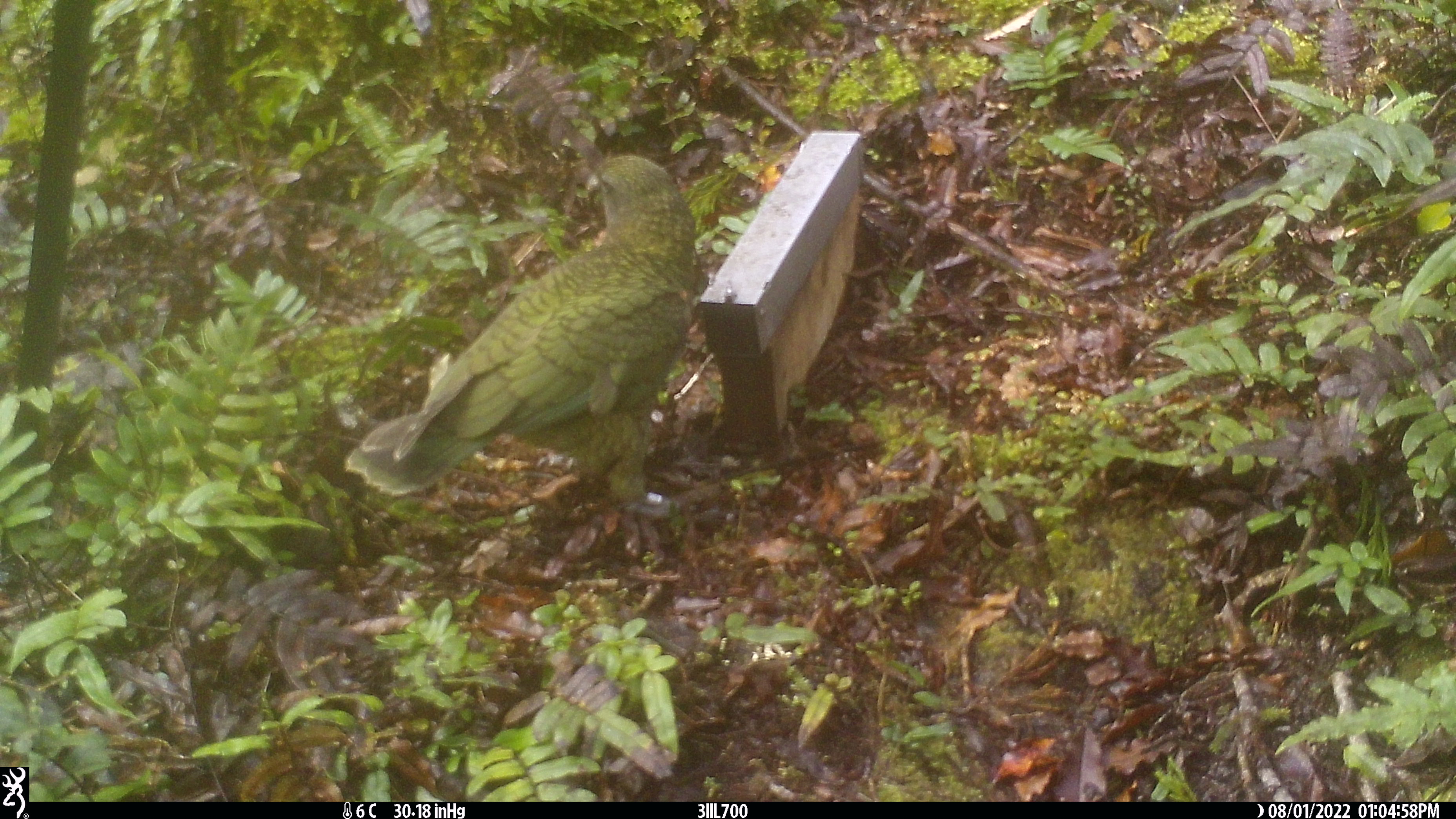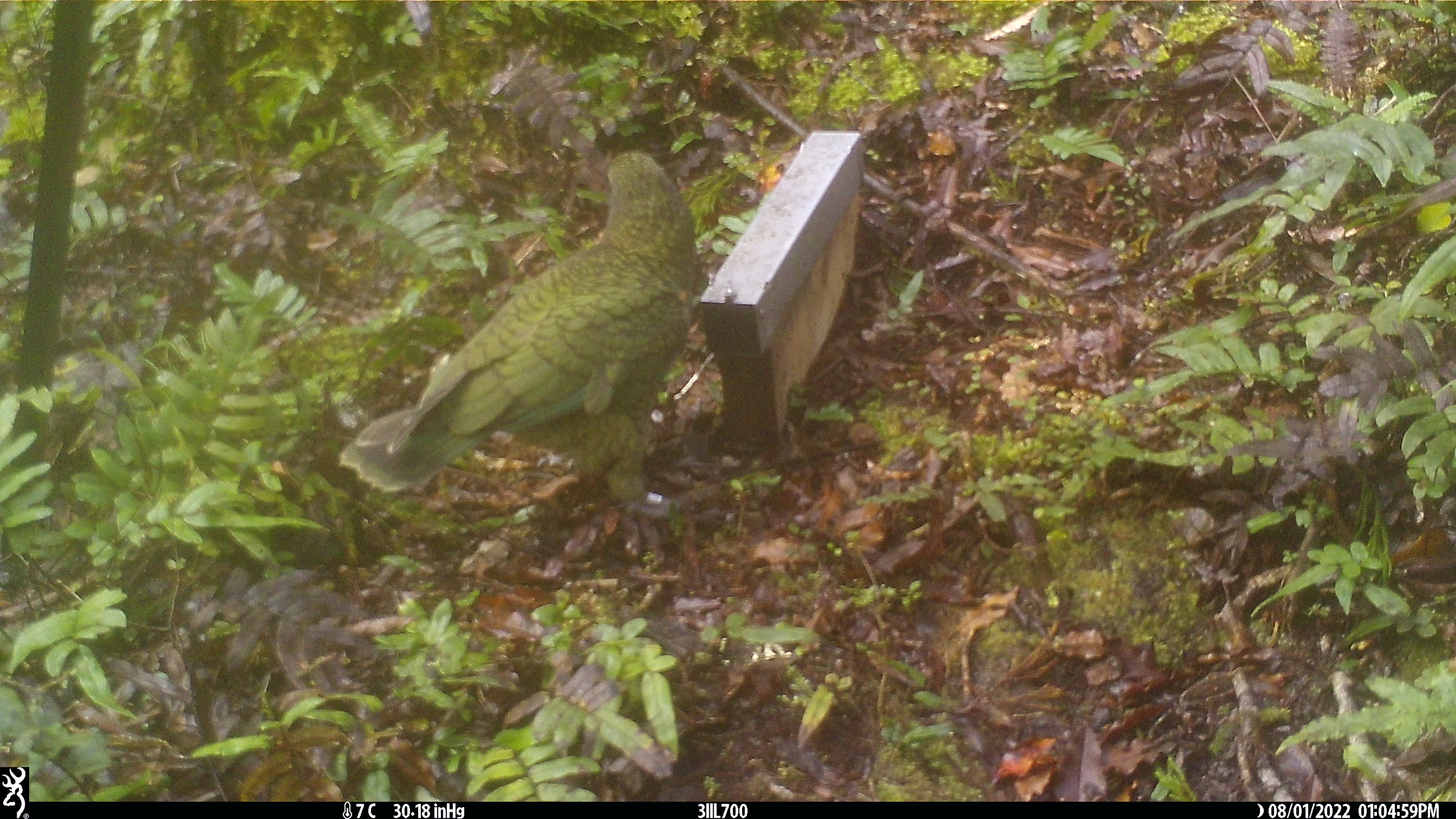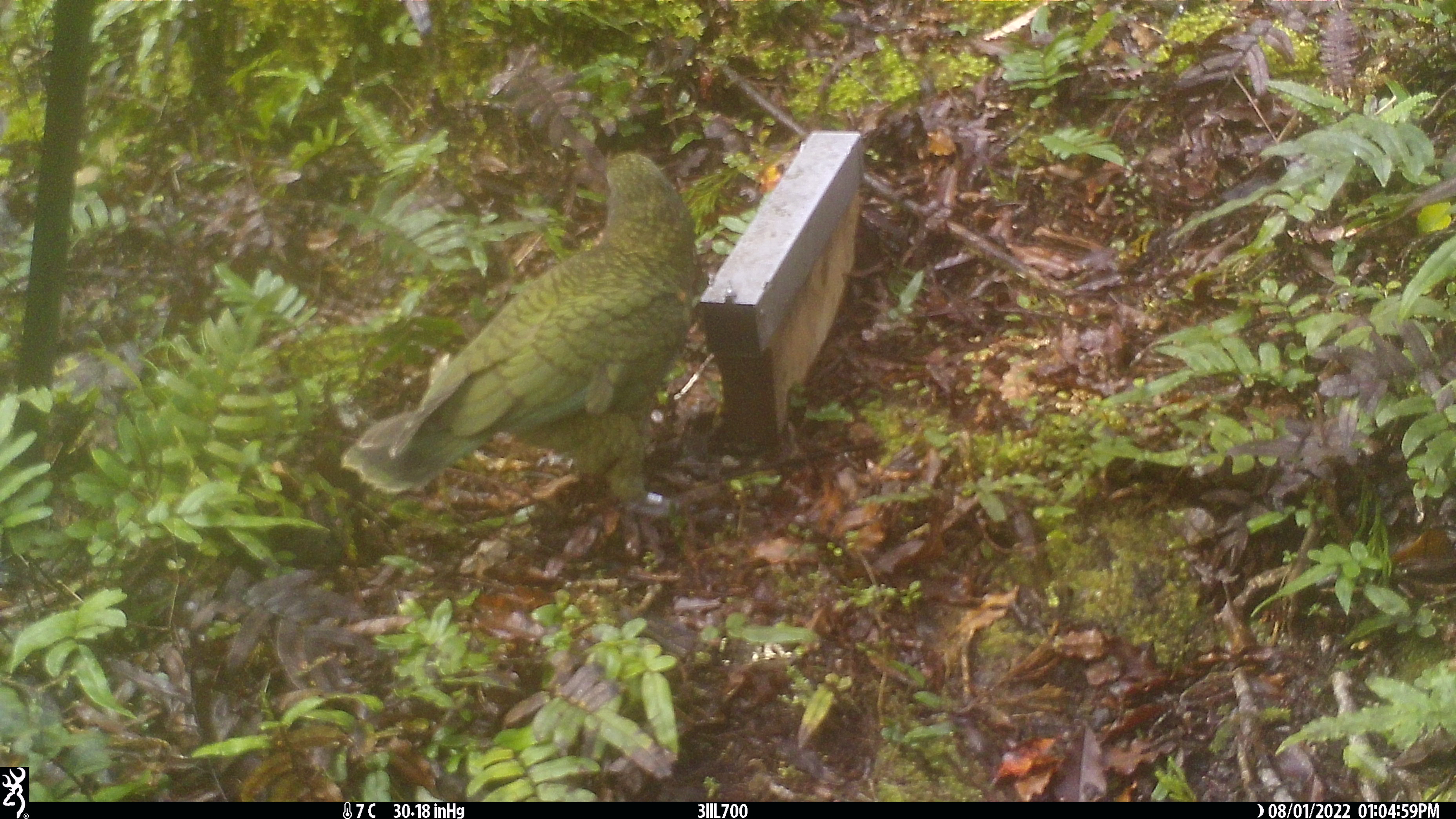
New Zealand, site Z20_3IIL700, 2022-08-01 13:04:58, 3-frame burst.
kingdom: Animalia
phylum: Chordata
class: Aves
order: Psittaciformes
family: Strigopidae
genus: Nestor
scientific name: Nestor notabilis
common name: kea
Kea (Nestor notabilis).